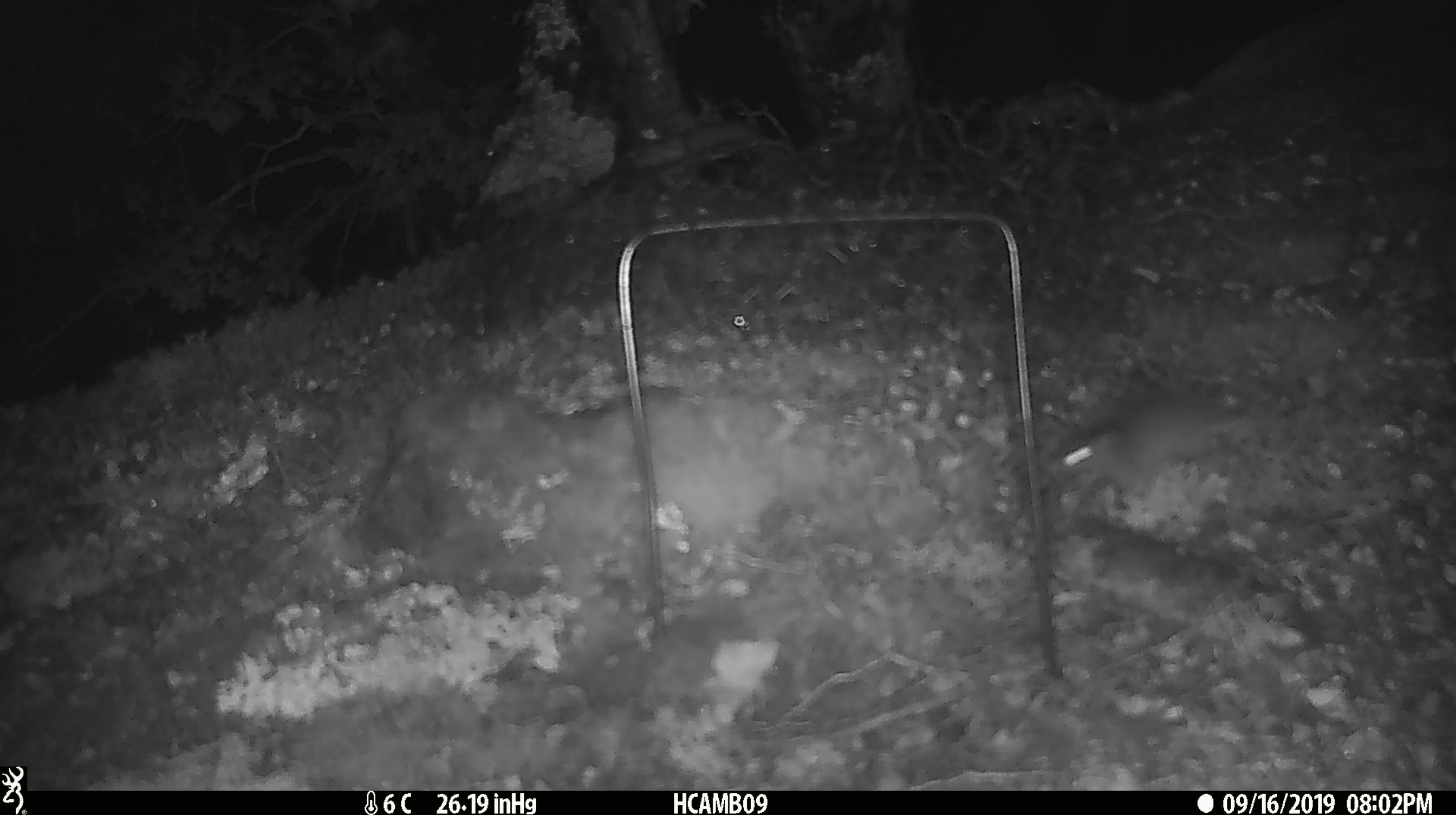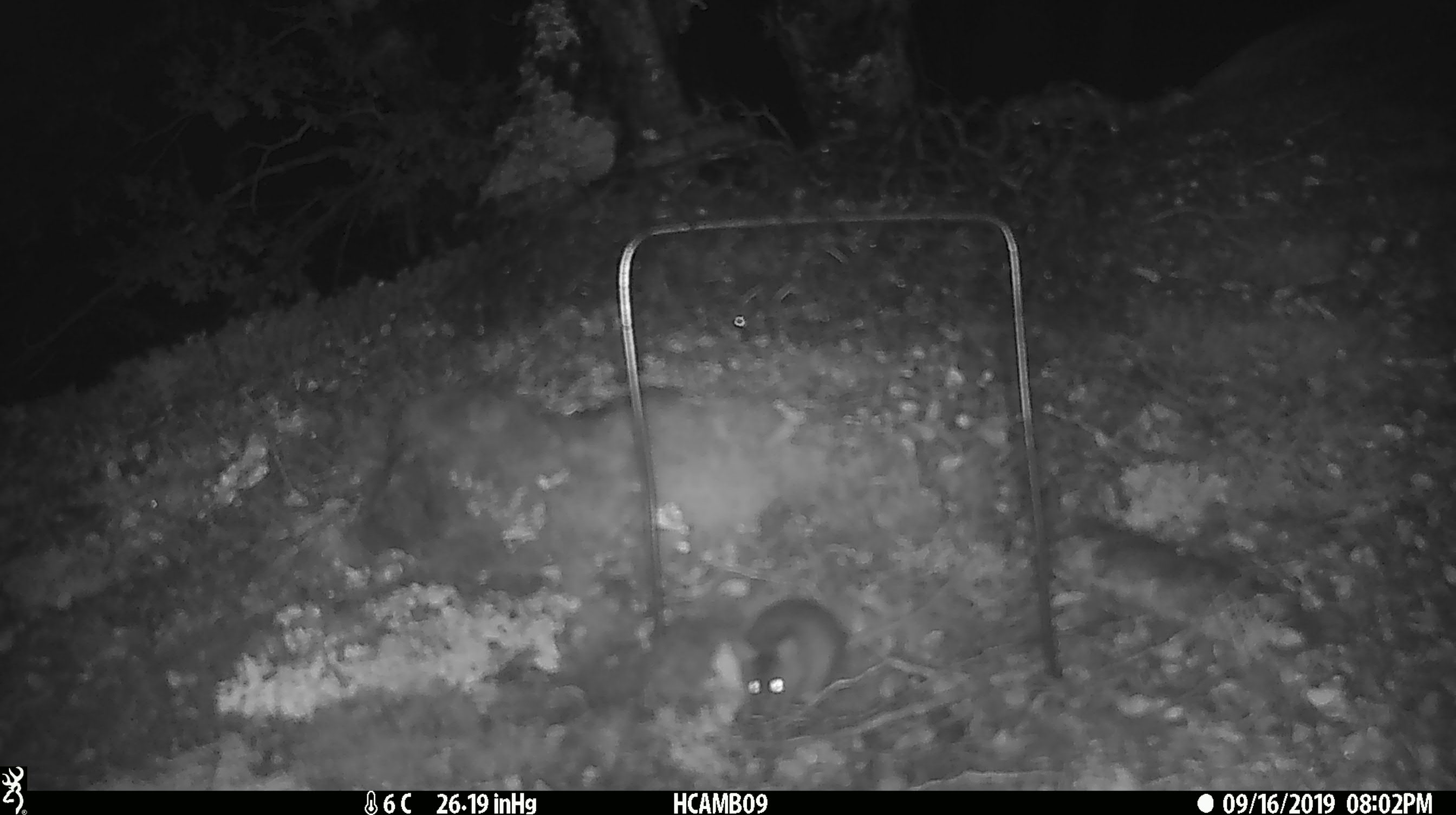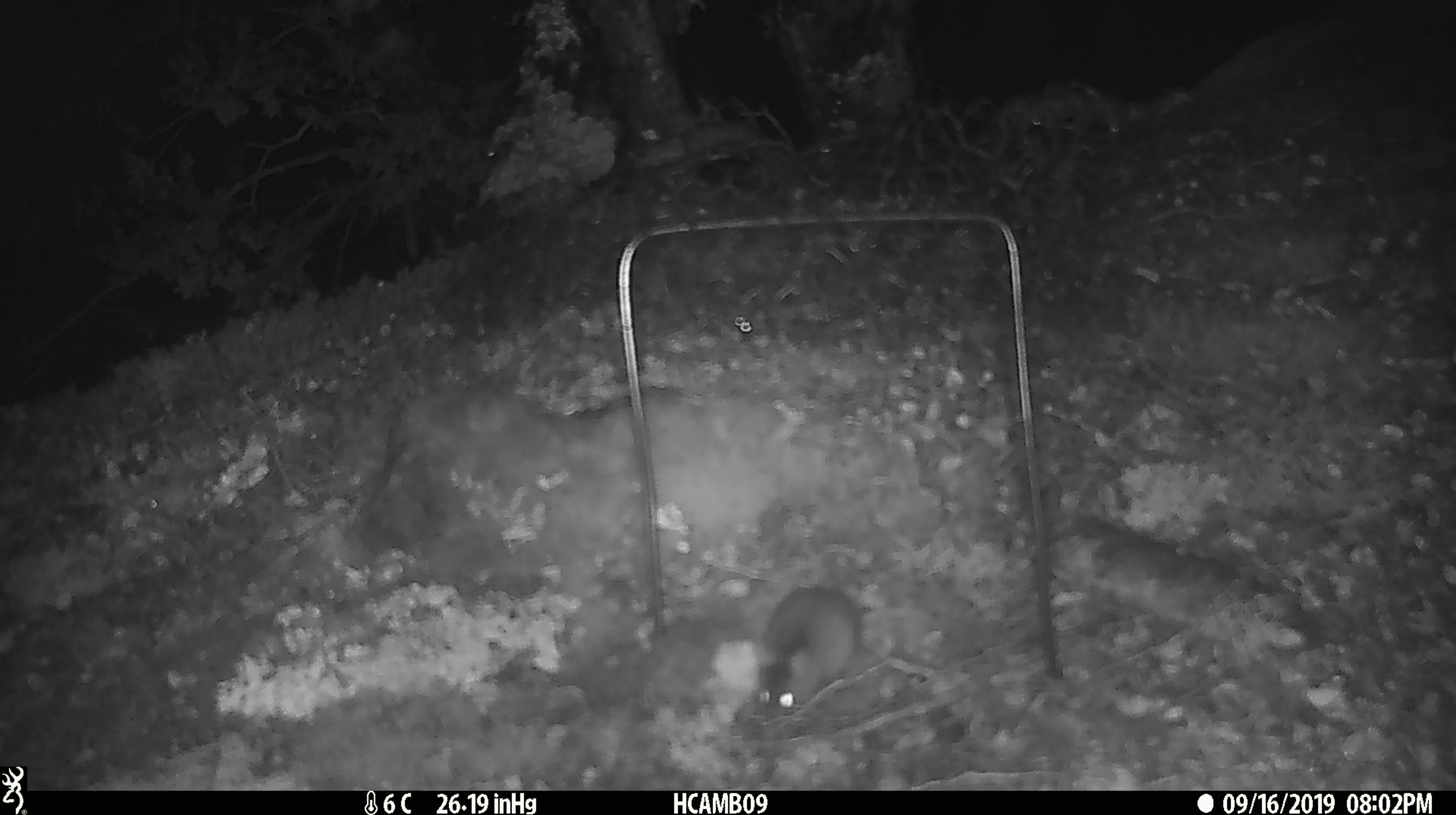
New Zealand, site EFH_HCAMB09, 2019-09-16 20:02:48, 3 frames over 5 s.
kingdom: Animalia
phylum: Chordata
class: Mammalia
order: Rodentia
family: Muridae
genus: Mus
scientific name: Mus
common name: mouse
Mouse (Mus).